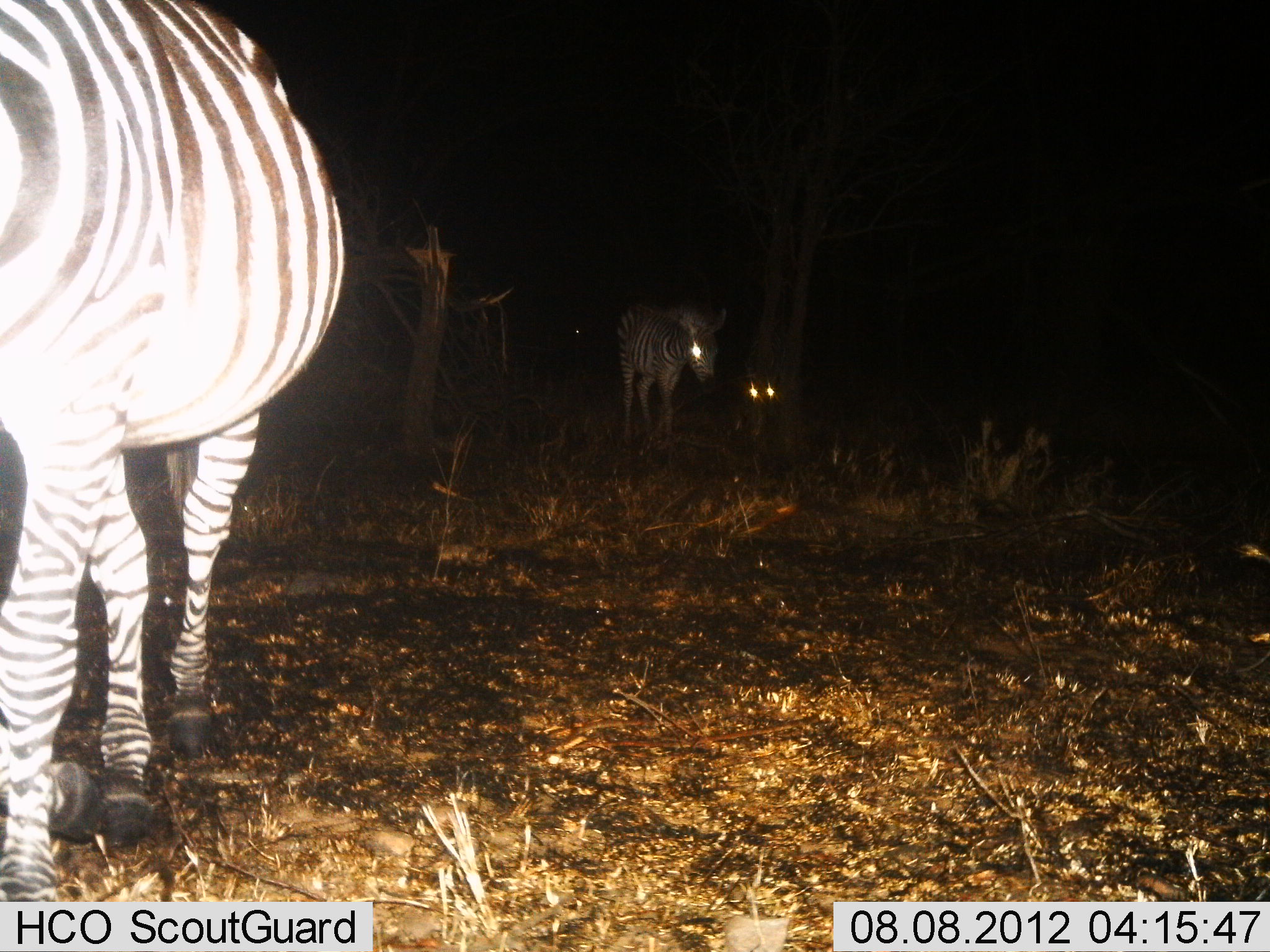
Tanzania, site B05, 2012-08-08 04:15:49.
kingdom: Animalia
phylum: Chordata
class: Mammalia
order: Perissodactyla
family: Equidae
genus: Equus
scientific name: Equus quagga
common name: plains zebra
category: zebra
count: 2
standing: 70%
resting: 0%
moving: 30%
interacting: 0%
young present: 30%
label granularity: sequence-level